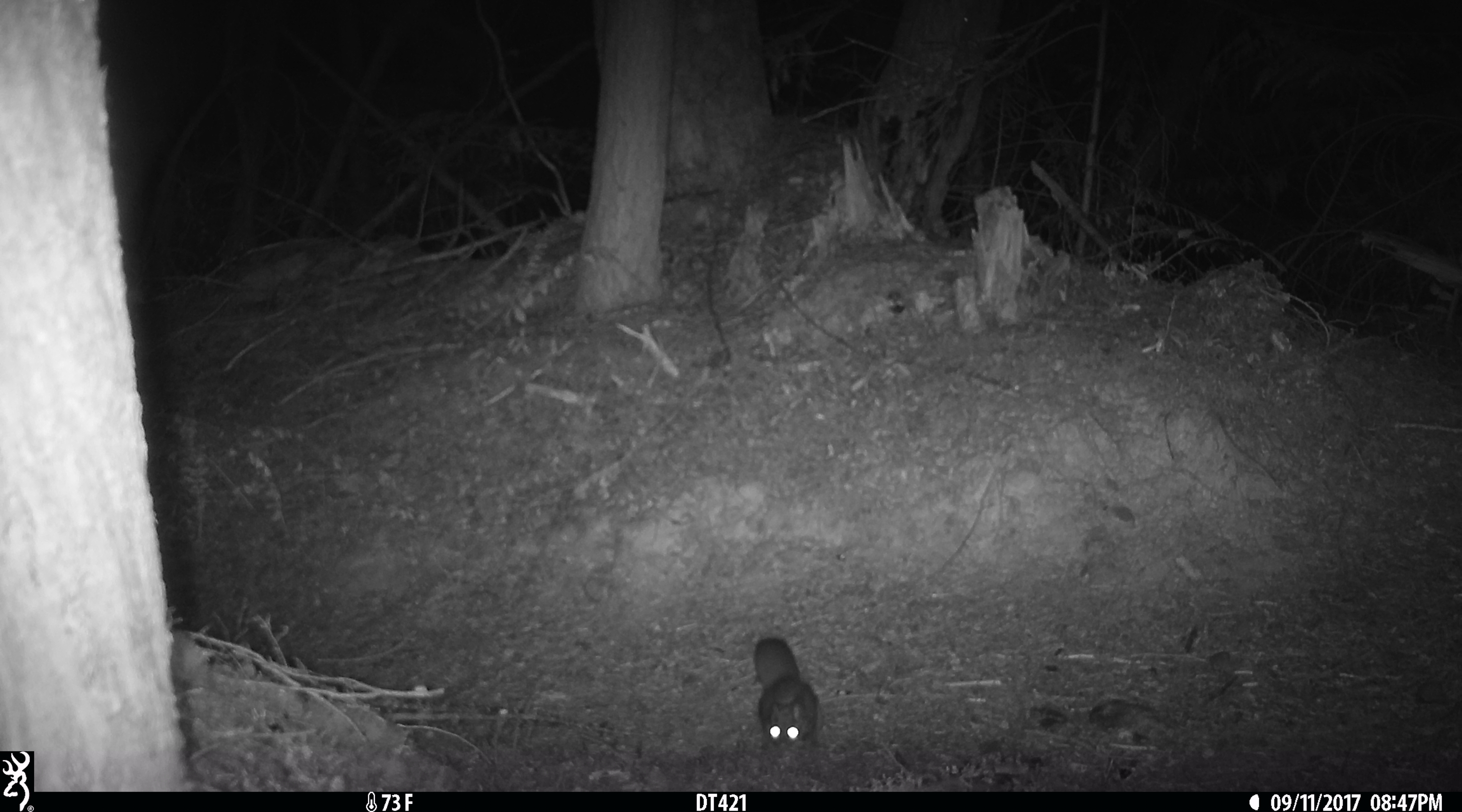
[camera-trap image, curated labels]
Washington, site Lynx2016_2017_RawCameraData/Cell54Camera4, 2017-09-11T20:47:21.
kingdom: Animalia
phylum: Chordata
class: Mammalia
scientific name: Mammalia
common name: small mammal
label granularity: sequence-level